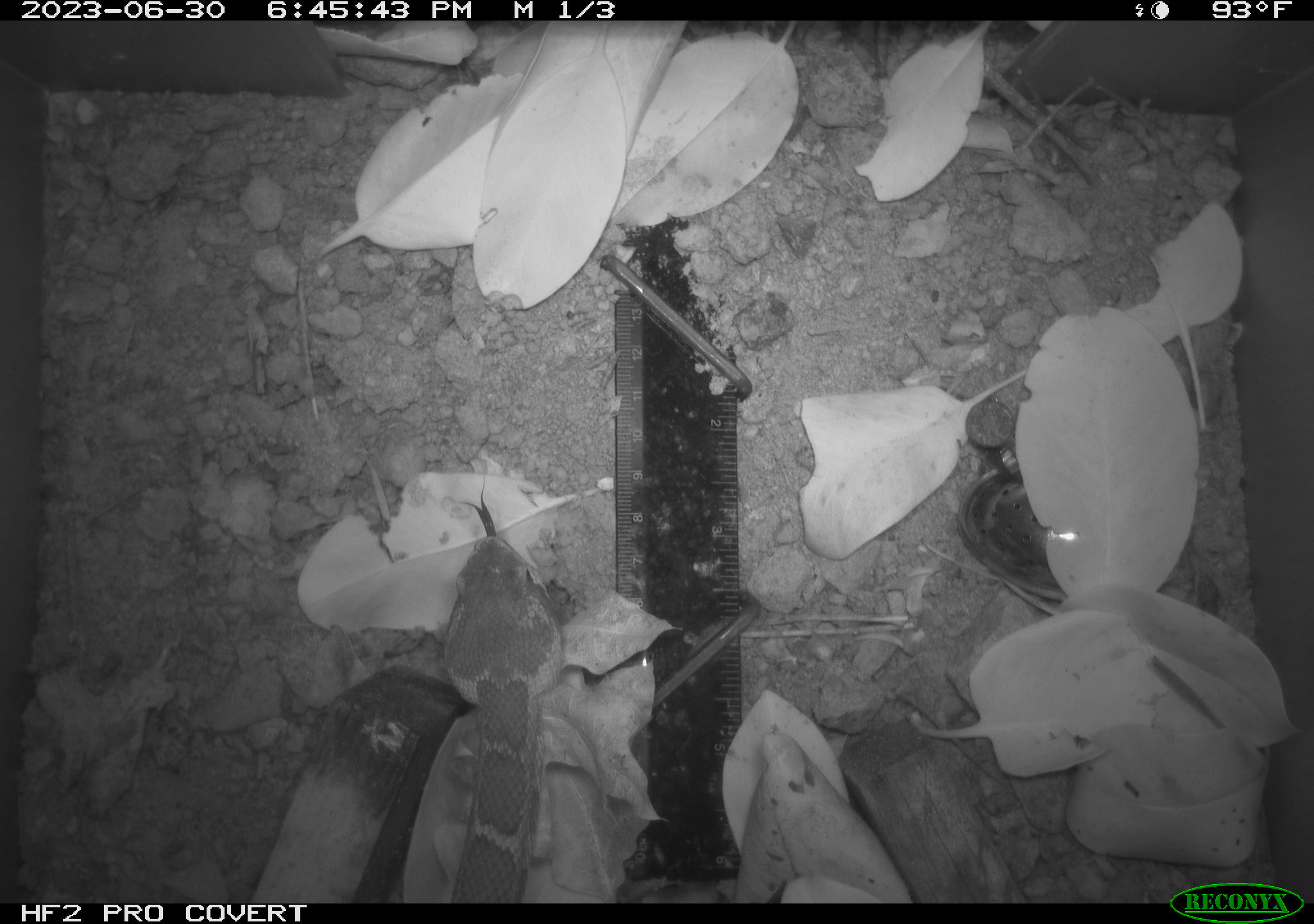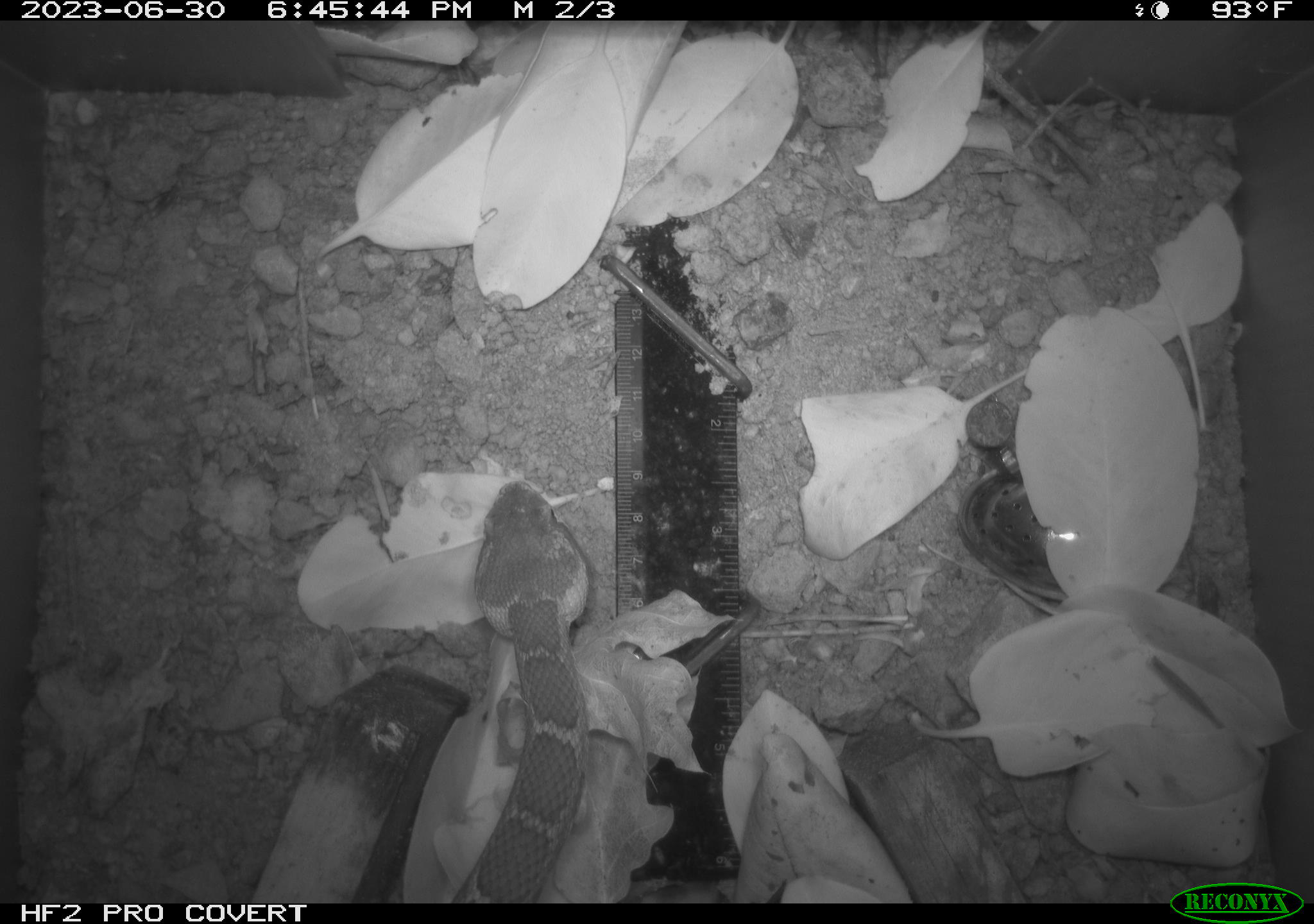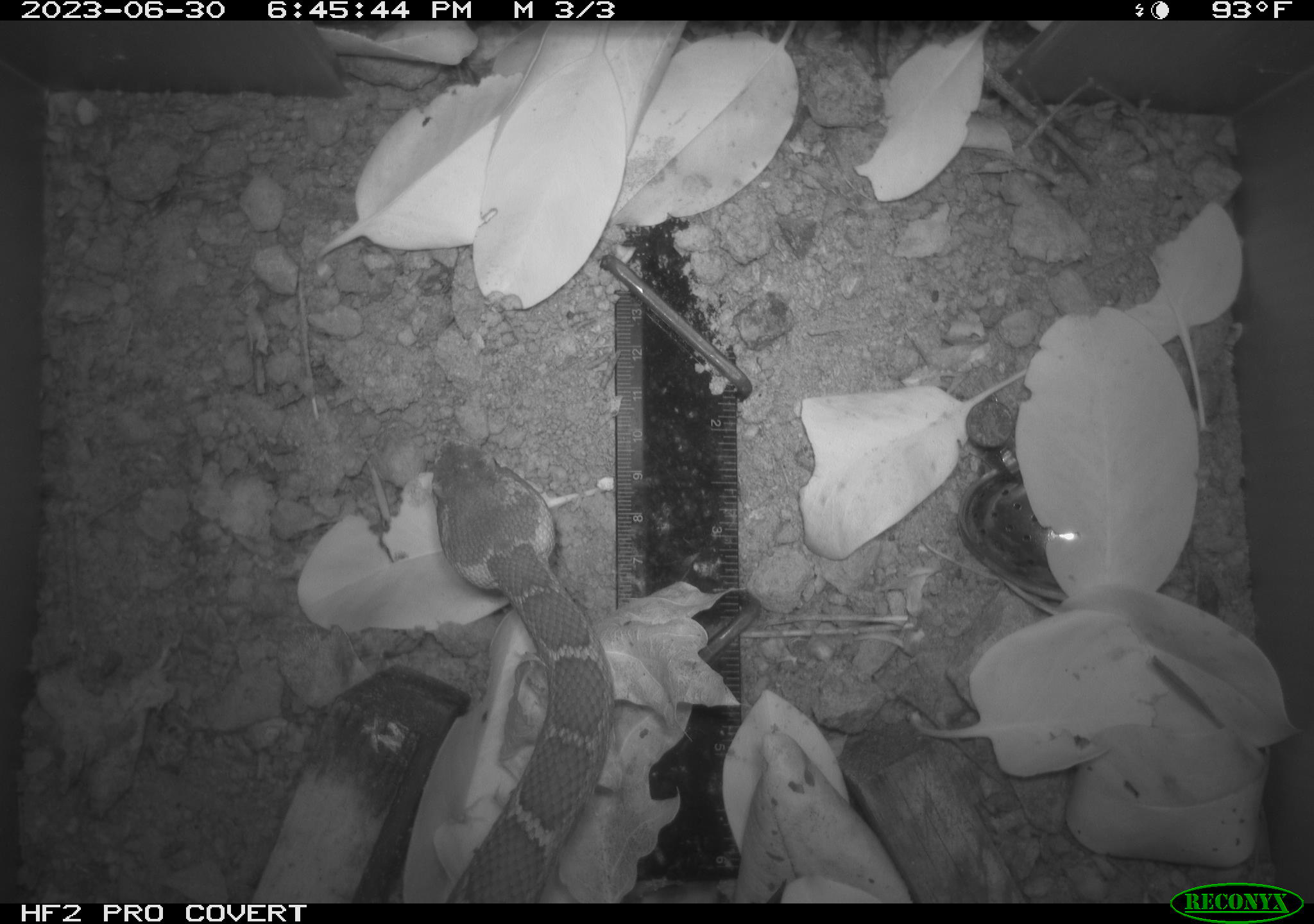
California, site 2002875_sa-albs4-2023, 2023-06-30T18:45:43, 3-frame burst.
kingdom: Animalia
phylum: Chordata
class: Reptilia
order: Squamata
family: Viperidae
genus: Crotalus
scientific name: Crotalus oreganus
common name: western rattlesnake